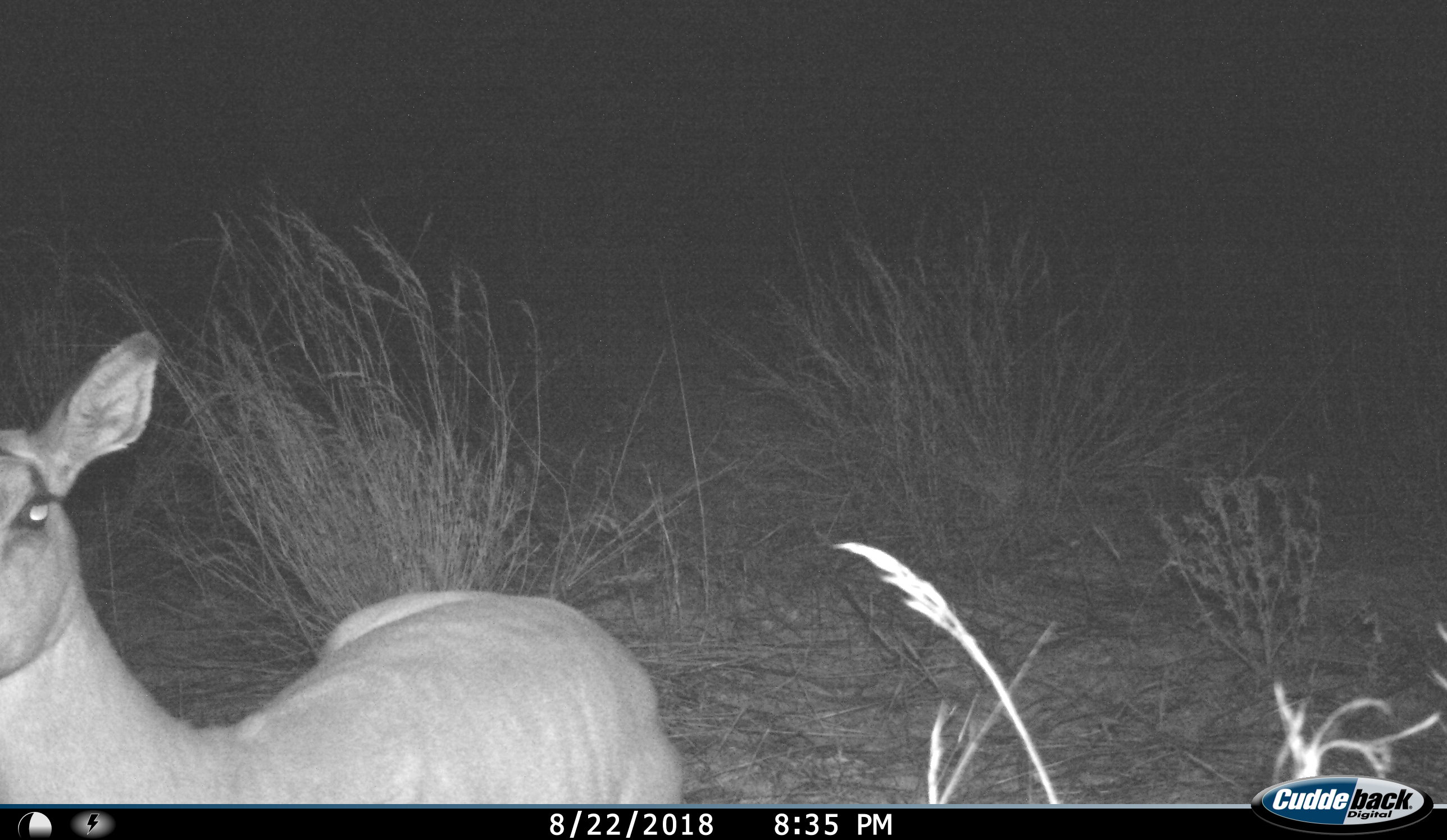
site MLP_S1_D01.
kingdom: Animalia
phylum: Chordata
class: Mammalia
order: Artiodactyla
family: Bovidae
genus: Aepyceros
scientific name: Aepyceros melampus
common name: impala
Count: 1.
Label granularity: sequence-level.